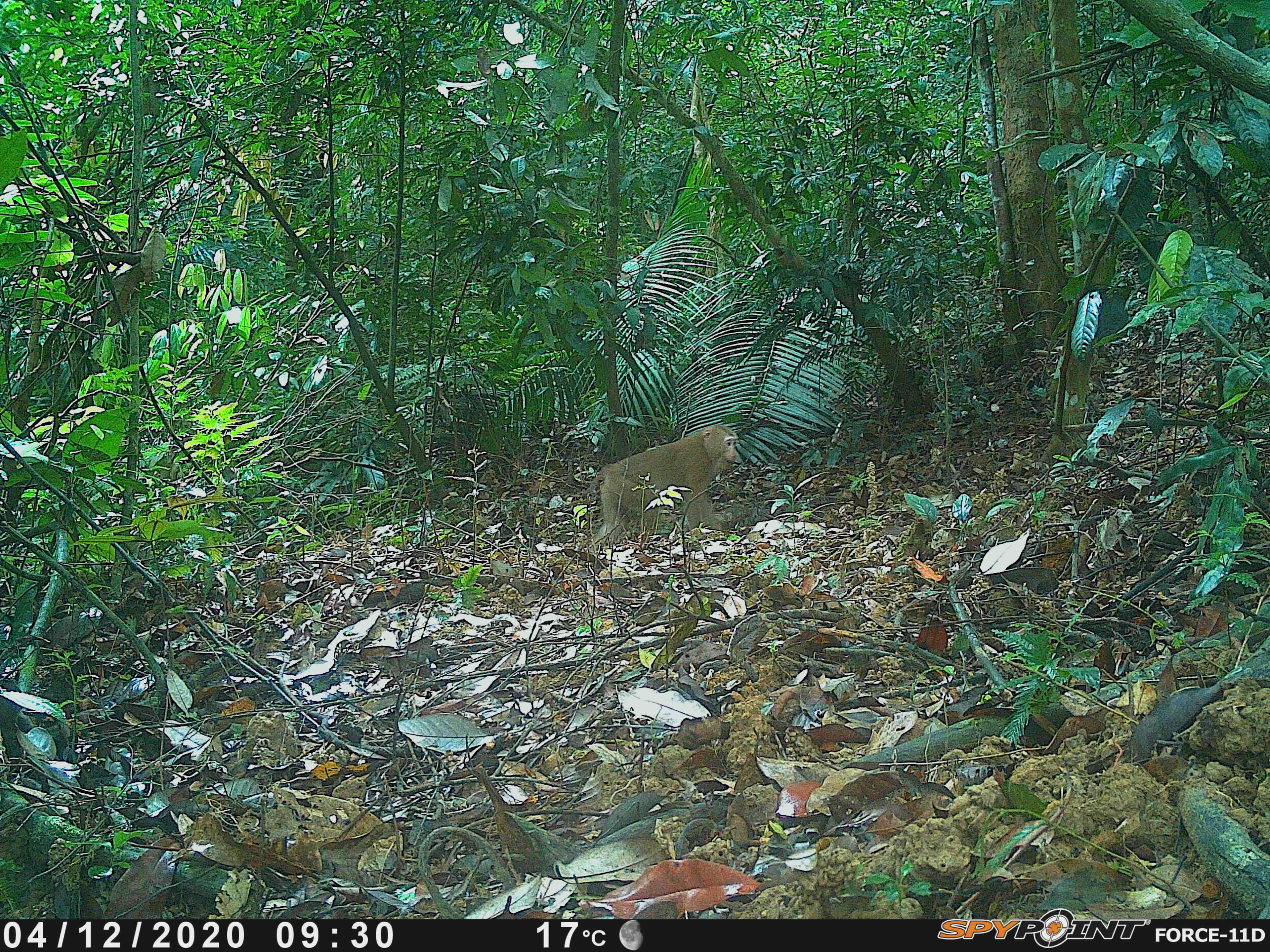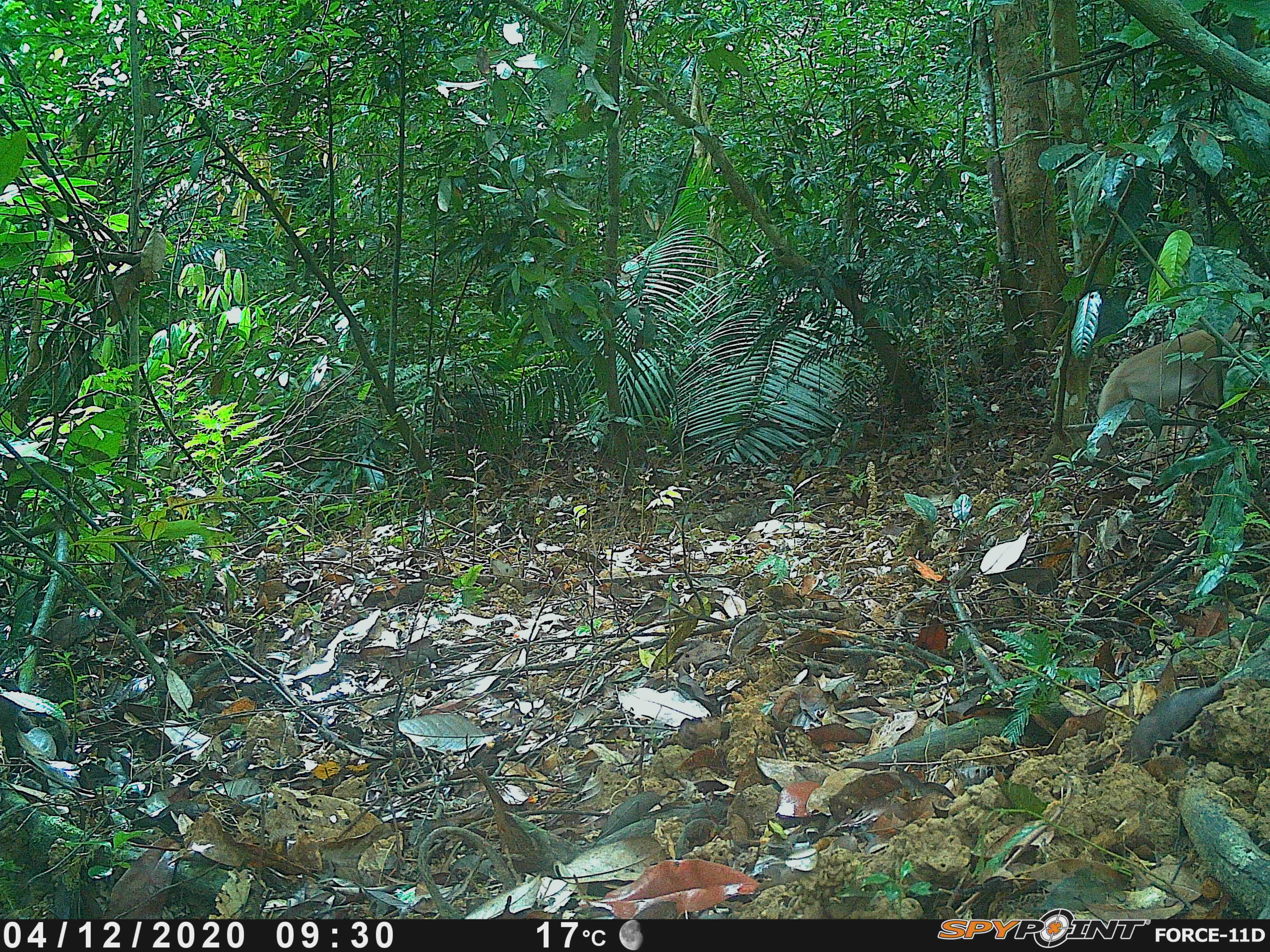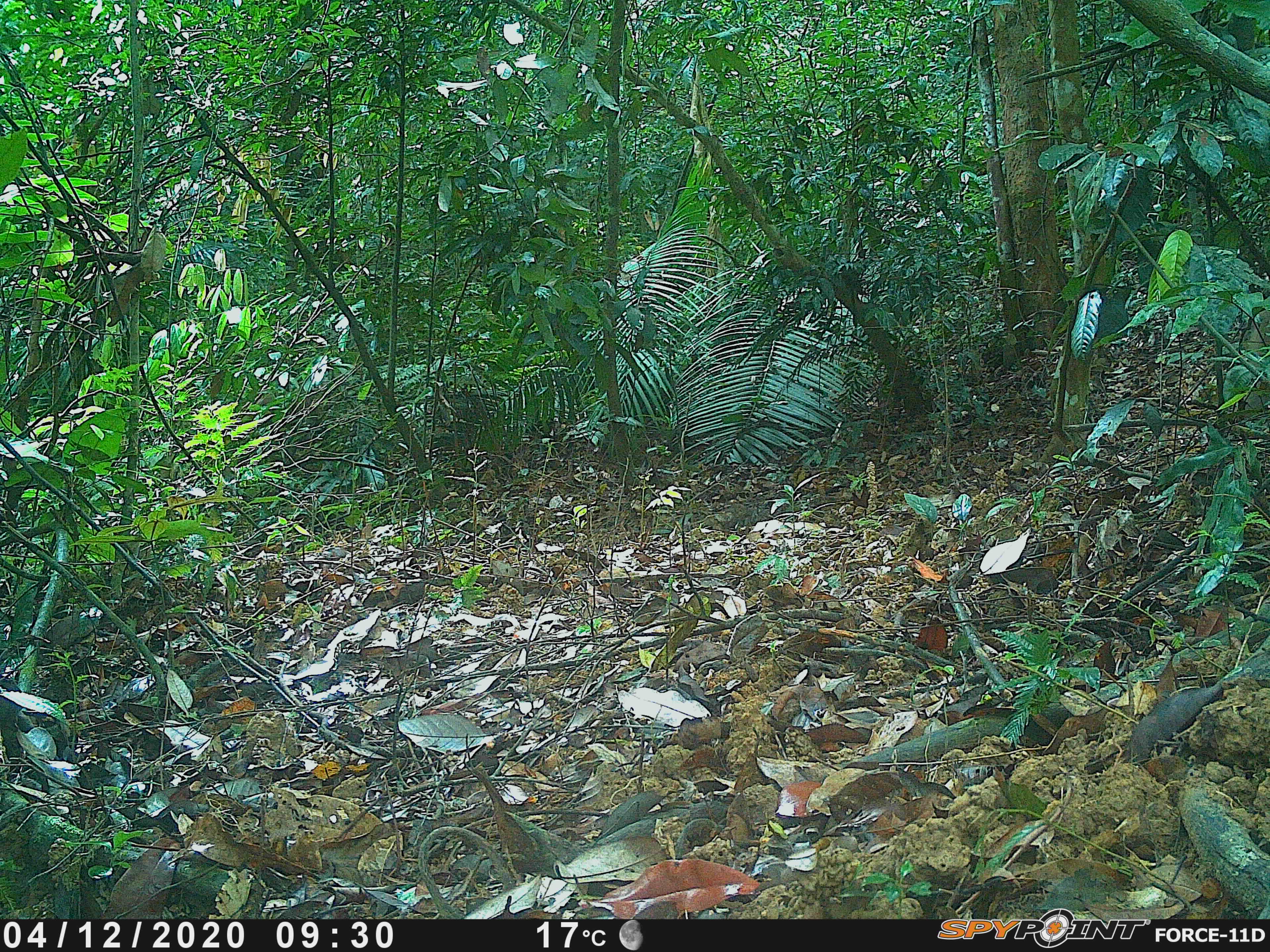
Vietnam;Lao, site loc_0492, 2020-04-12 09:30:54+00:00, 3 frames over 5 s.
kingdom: Animalia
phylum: Chordata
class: Mammalia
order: Primates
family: Cercopithecidae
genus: Macaca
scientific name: Macaca nemestrina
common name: pig-tailed macaque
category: pig tailed macaque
Pig tailed macaque (pig-tailed macaque) (Macaca nemestrina). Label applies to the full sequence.